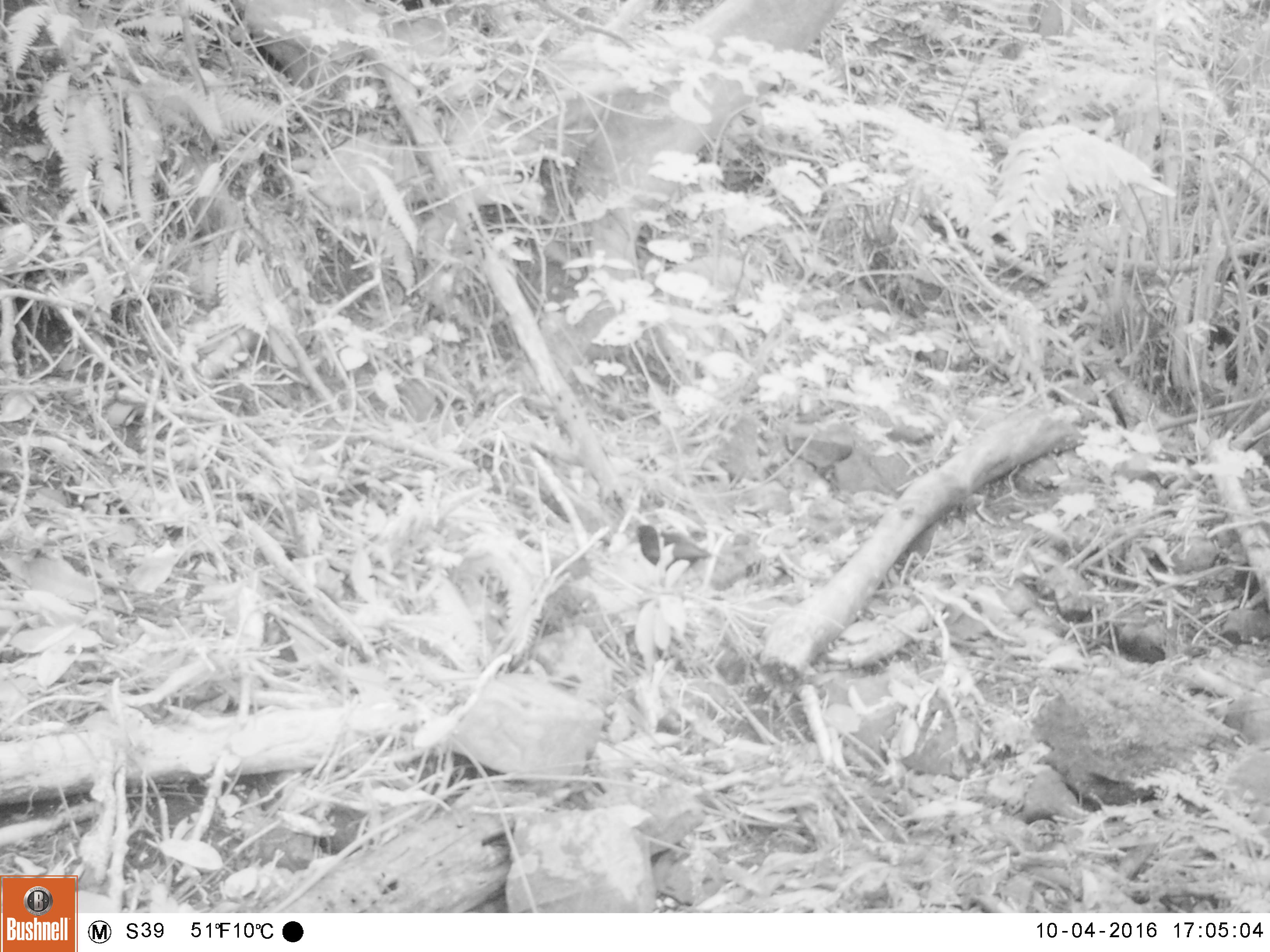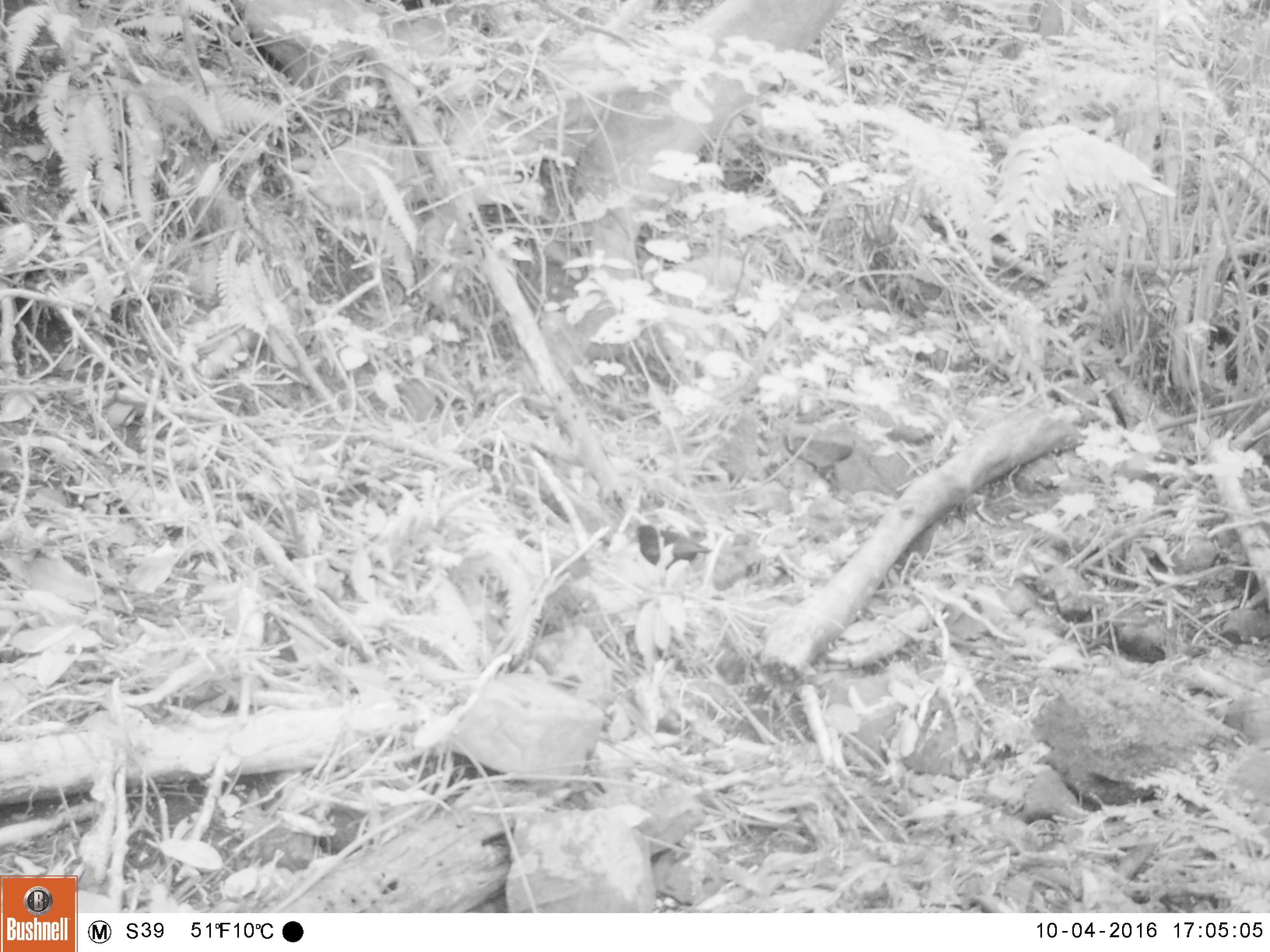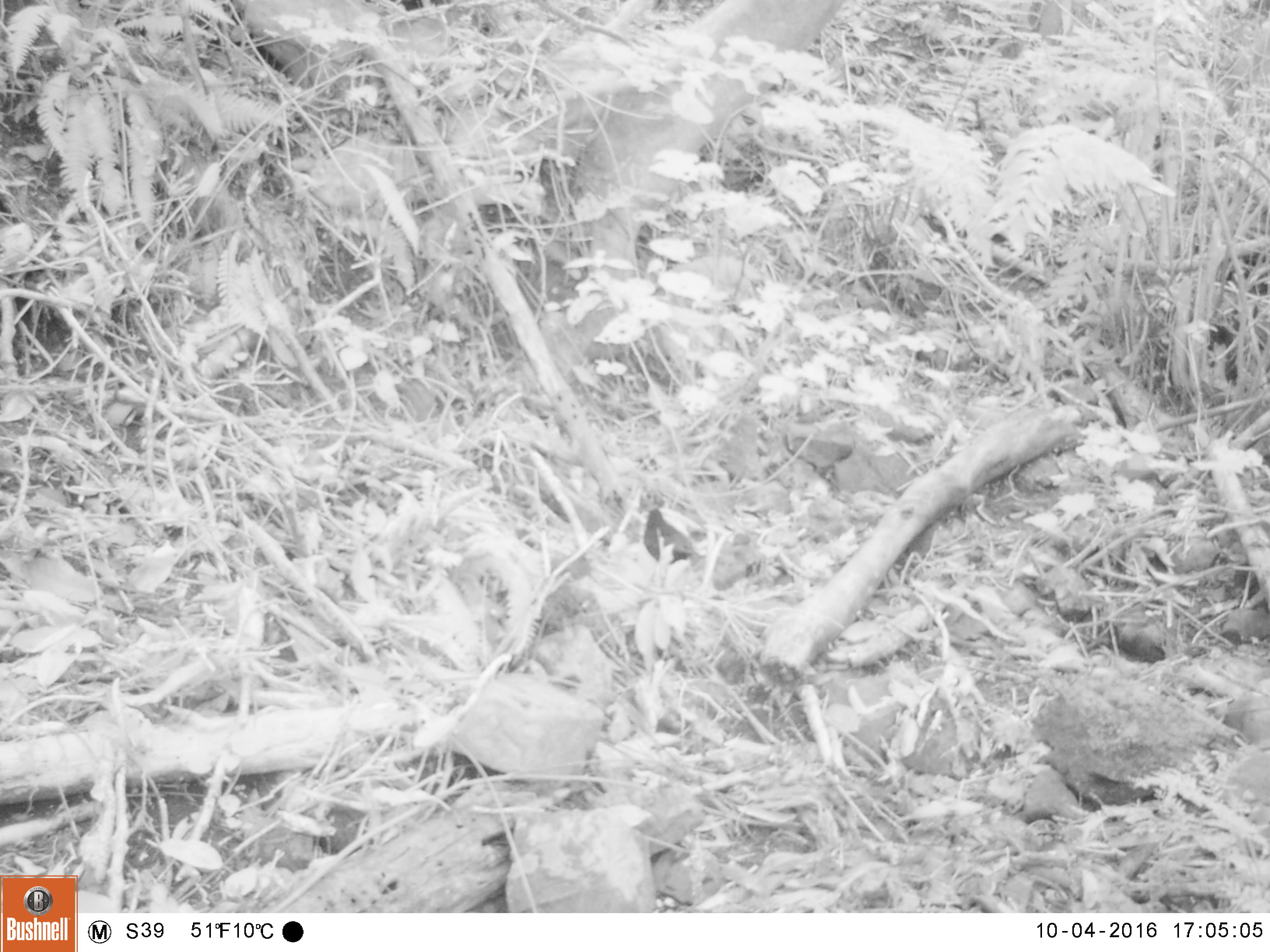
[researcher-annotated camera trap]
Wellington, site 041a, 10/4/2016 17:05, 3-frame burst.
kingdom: Animalia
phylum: Chordata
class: Aves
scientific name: Aves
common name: bird